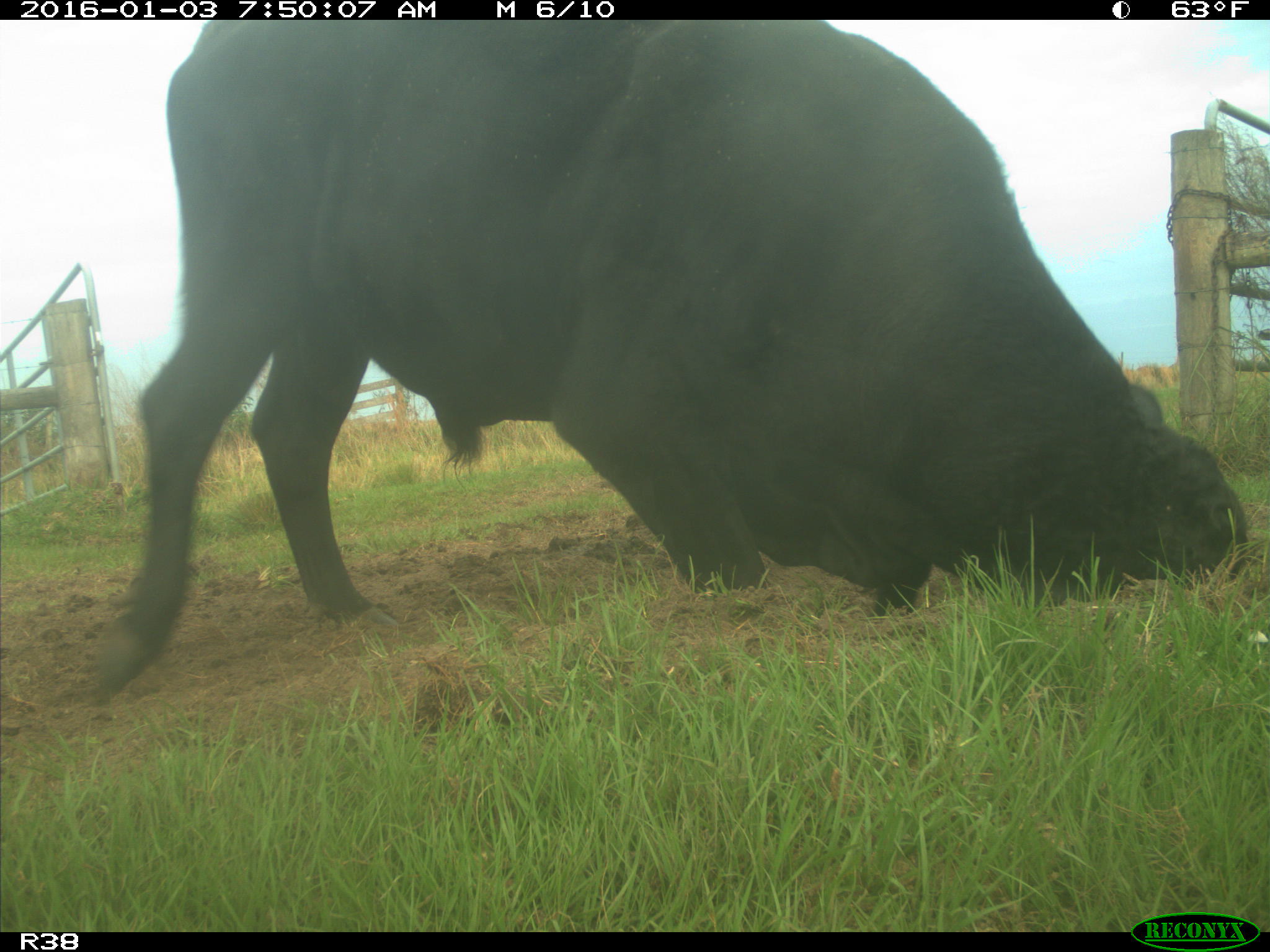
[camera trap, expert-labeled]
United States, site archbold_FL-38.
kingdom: Animalia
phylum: Chordata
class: Mammalia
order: Artiodactyla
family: Bovidae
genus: Bos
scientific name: Bos taurus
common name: domestic cow